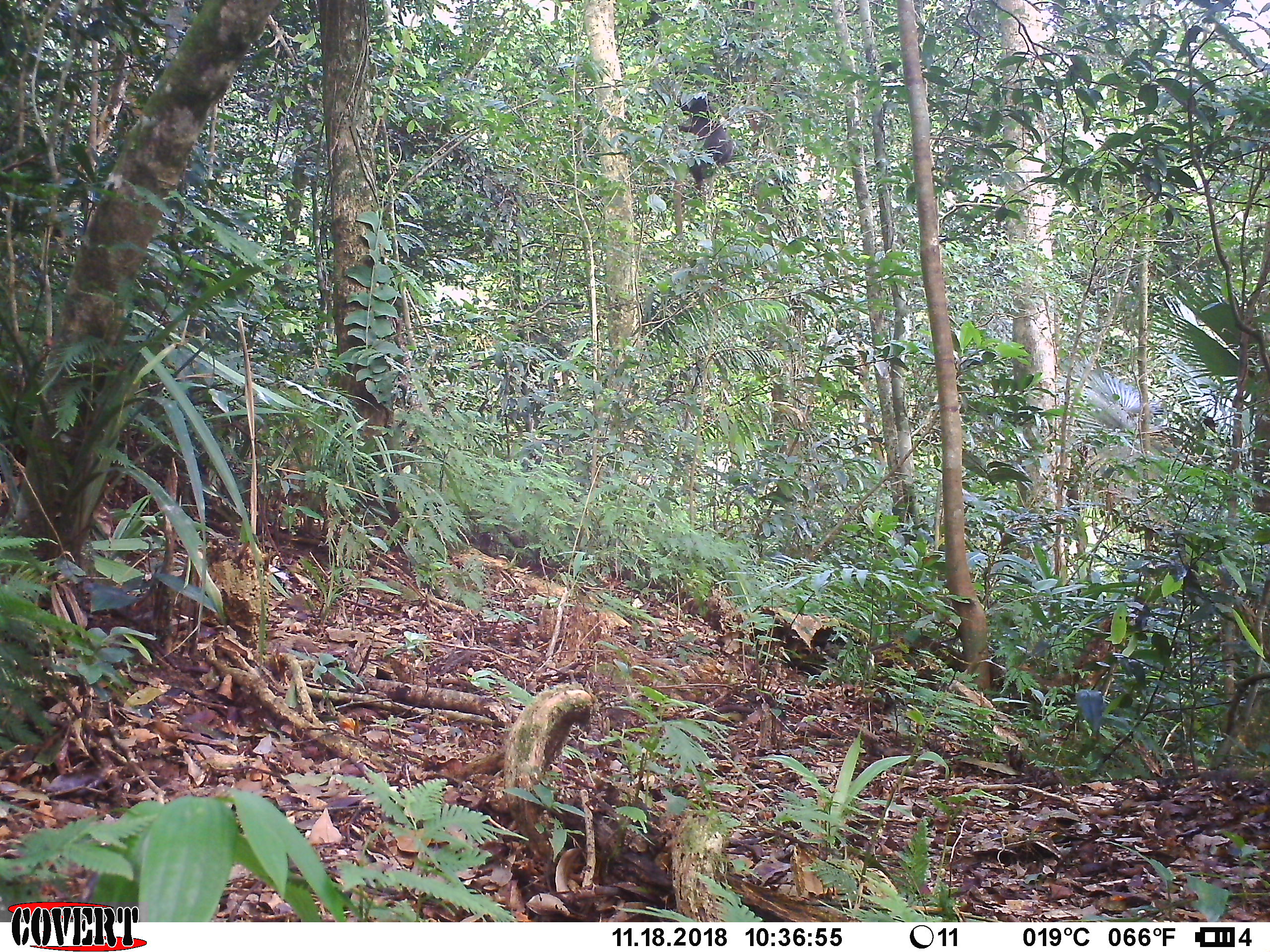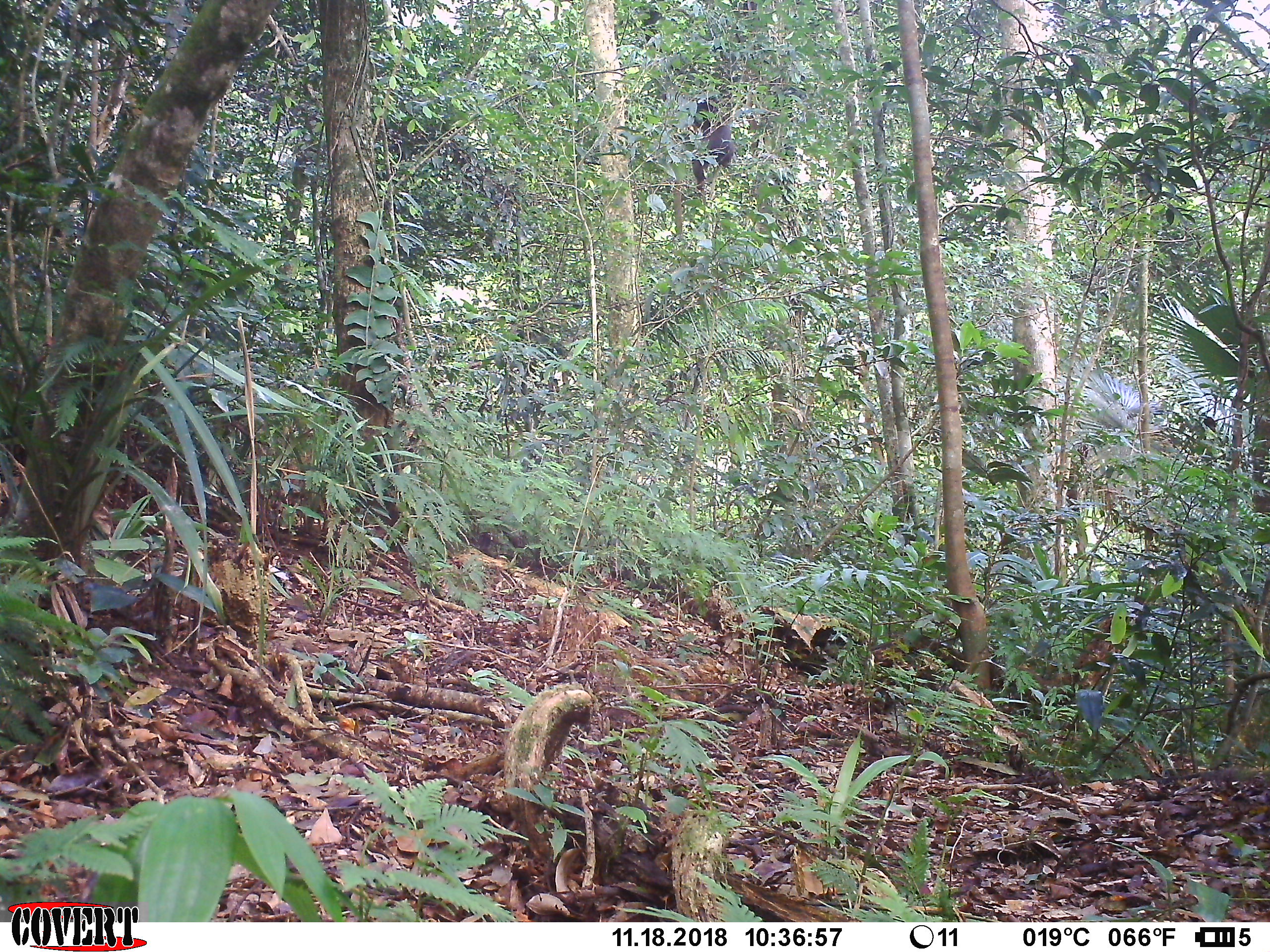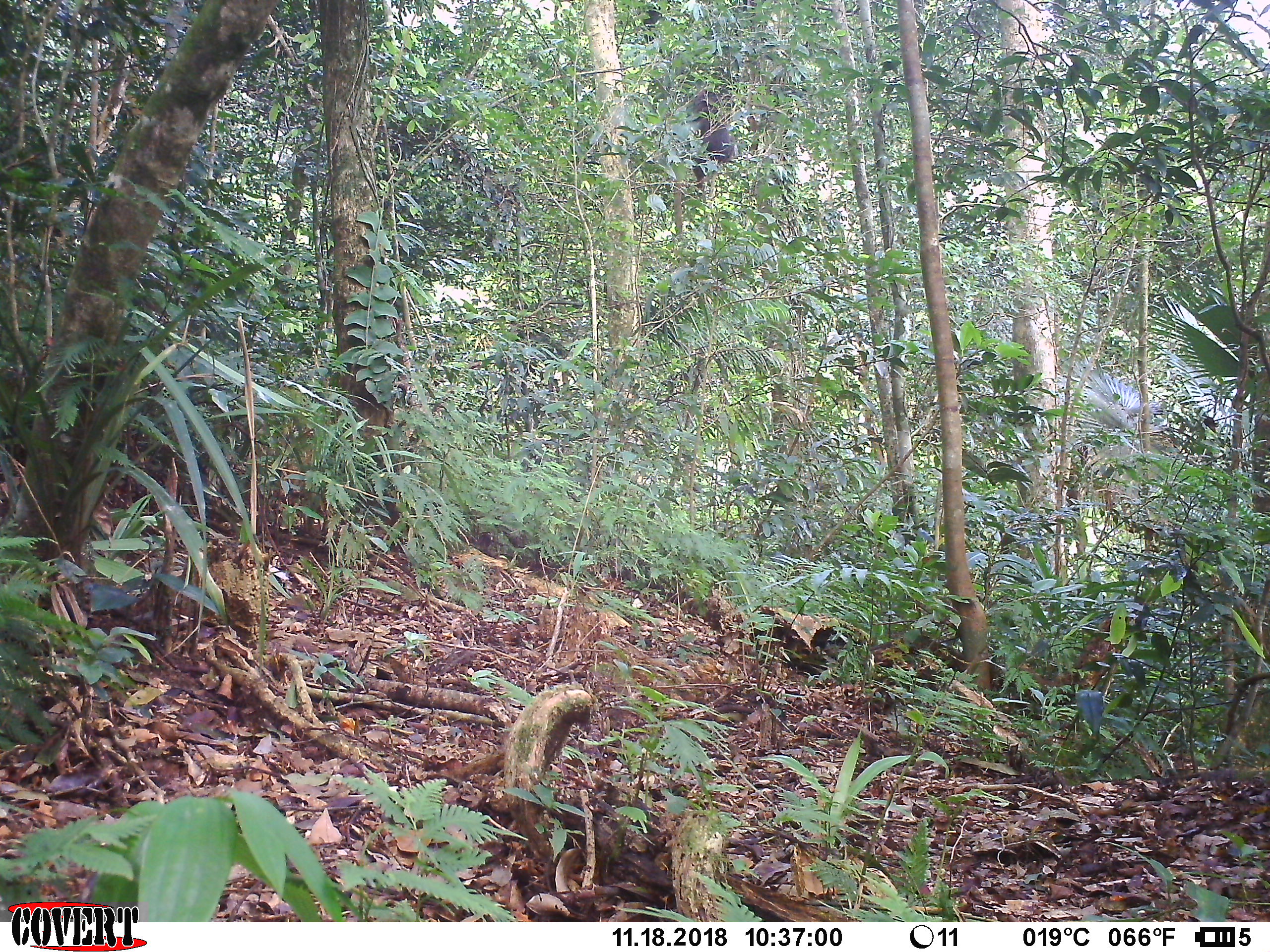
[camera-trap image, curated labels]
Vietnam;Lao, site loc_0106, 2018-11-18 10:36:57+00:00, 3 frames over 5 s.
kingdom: Animalia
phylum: Chordata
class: Mammalia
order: Primates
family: Cercopithecidae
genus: Macaca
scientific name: Macaca arctoides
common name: stump-tailed macaque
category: stump tailed macaque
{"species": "stump tailed macaque (stump-tailed macaque) (Macaca arctoides)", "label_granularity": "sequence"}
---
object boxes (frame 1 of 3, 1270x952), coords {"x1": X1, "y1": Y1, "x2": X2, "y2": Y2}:
stump tailed macaque: {"x1": 663, "y1": 96, "x2": 732, "y2": 190}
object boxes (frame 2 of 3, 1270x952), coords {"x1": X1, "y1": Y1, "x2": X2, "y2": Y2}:
stump tailed macaque: {"x1": 670, "y1": 96, "x2": 735, "y2": 190}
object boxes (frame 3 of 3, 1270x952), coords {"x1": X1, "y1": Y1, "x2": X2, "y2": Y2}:
stump tailed macaque: {"x1": 685, "y1": 89, "x2": 735, "y2": 190}